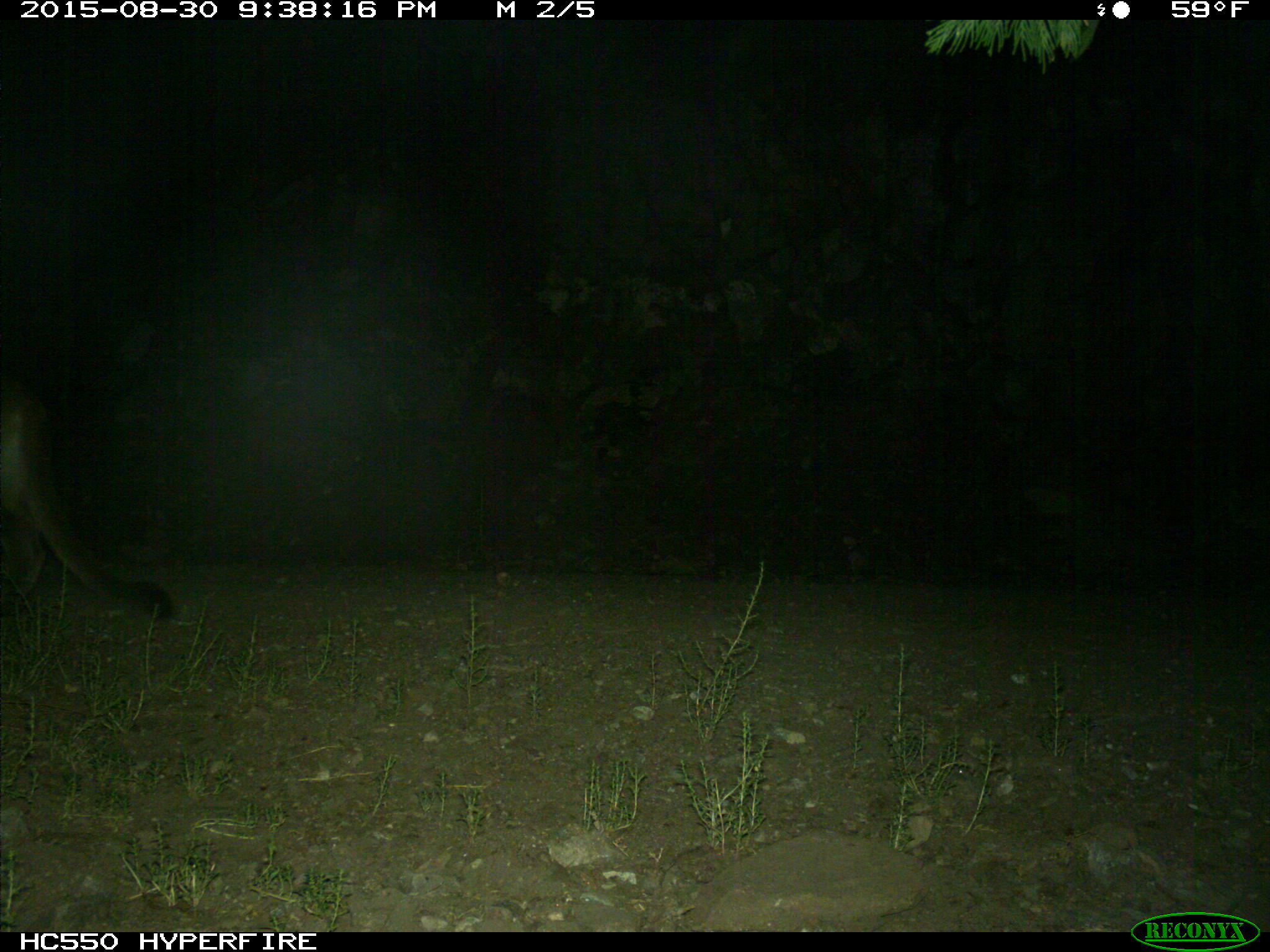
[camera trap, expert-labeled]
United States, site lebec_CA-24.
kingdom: Animalia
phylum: Chordata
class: Mammalia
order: Carnivora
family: Felidae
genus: Puma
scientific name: Puma concolor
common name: mountain lion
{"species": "Puma concolor (mountain lion)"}